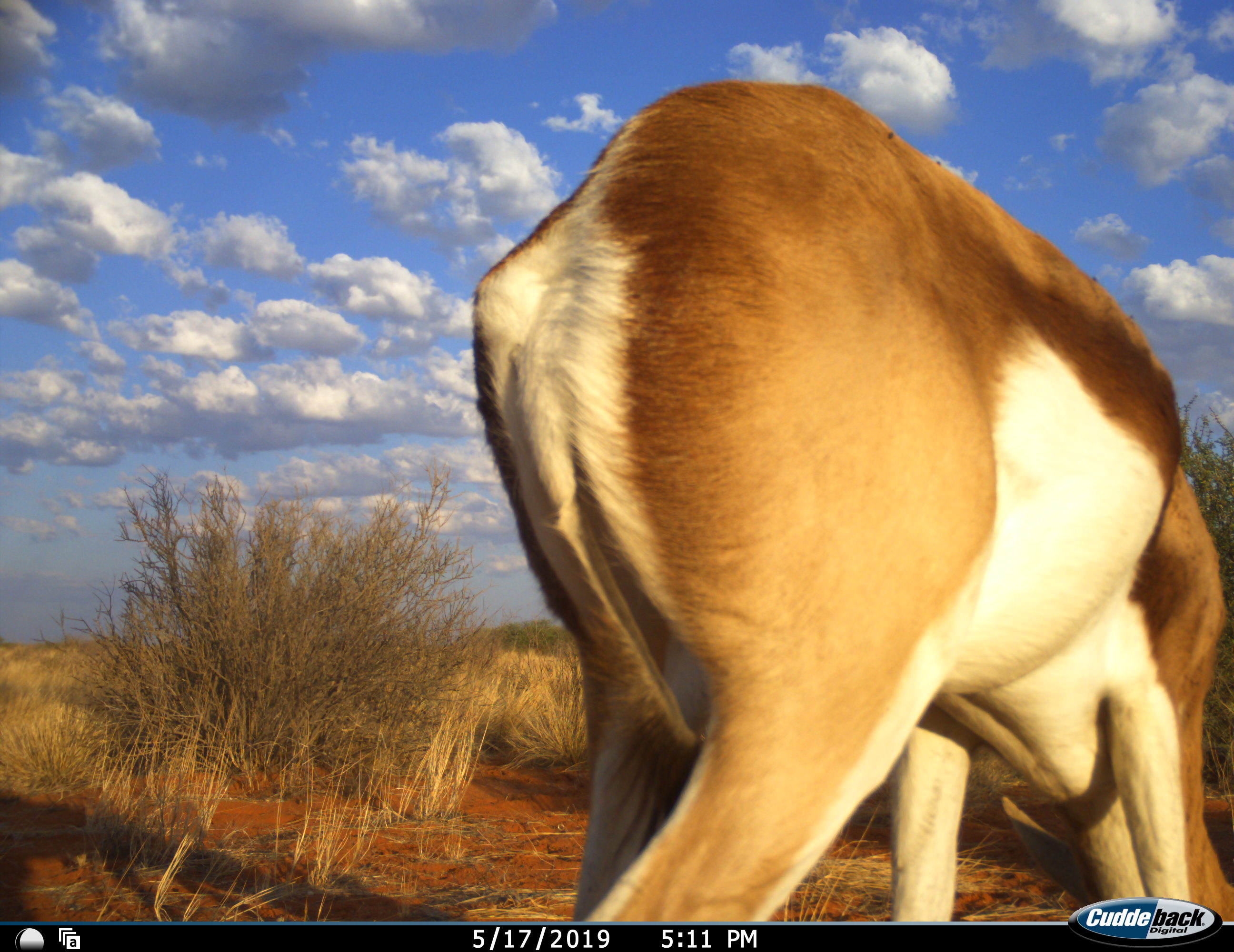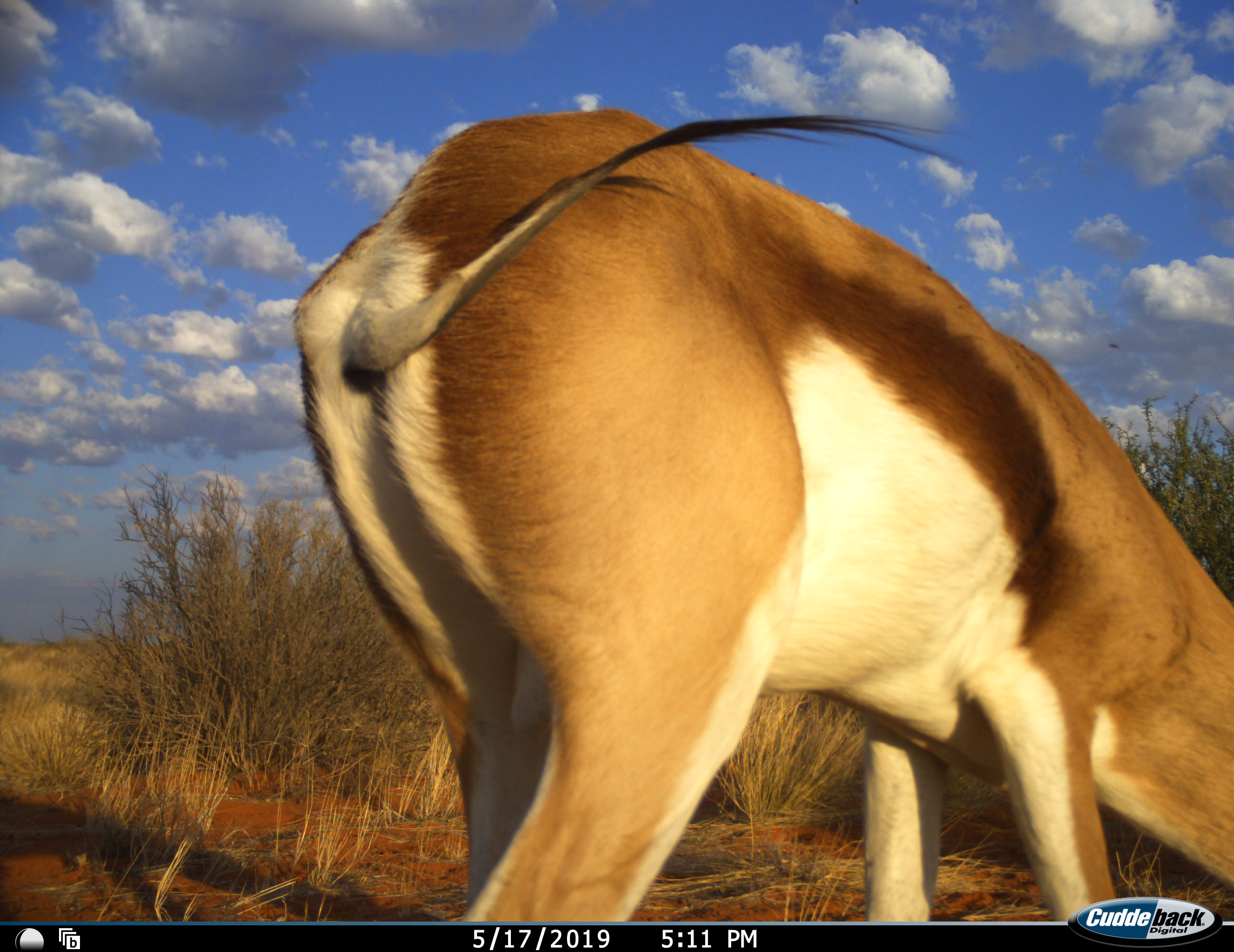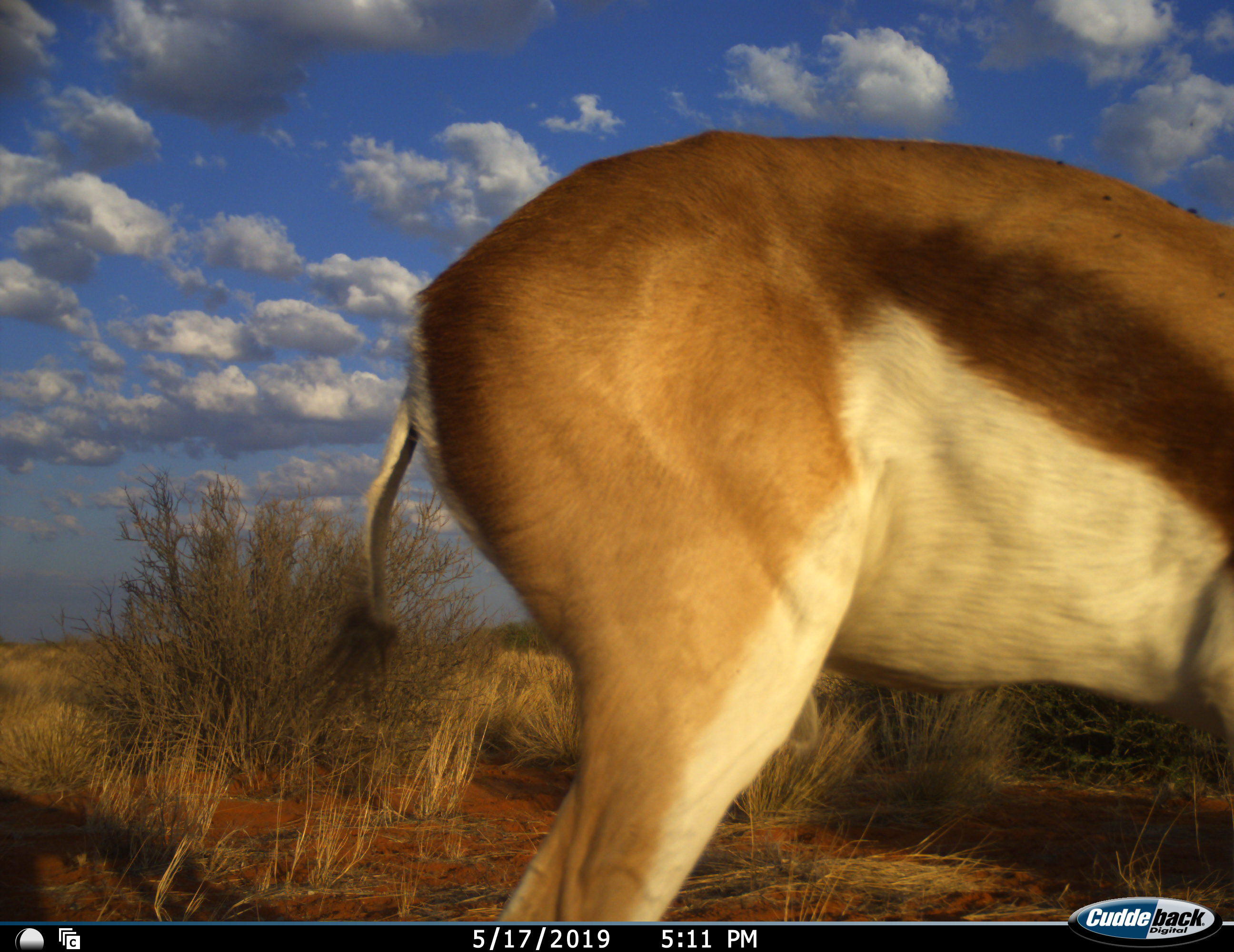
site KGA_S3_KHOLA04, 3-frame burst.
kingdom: Animalia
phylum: Chordata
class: Mammalia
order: Artiodactyla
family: Bovidae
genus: Antidorcas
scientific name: Antidorcas marsupialis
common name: springbok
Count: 1.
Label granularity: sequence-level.